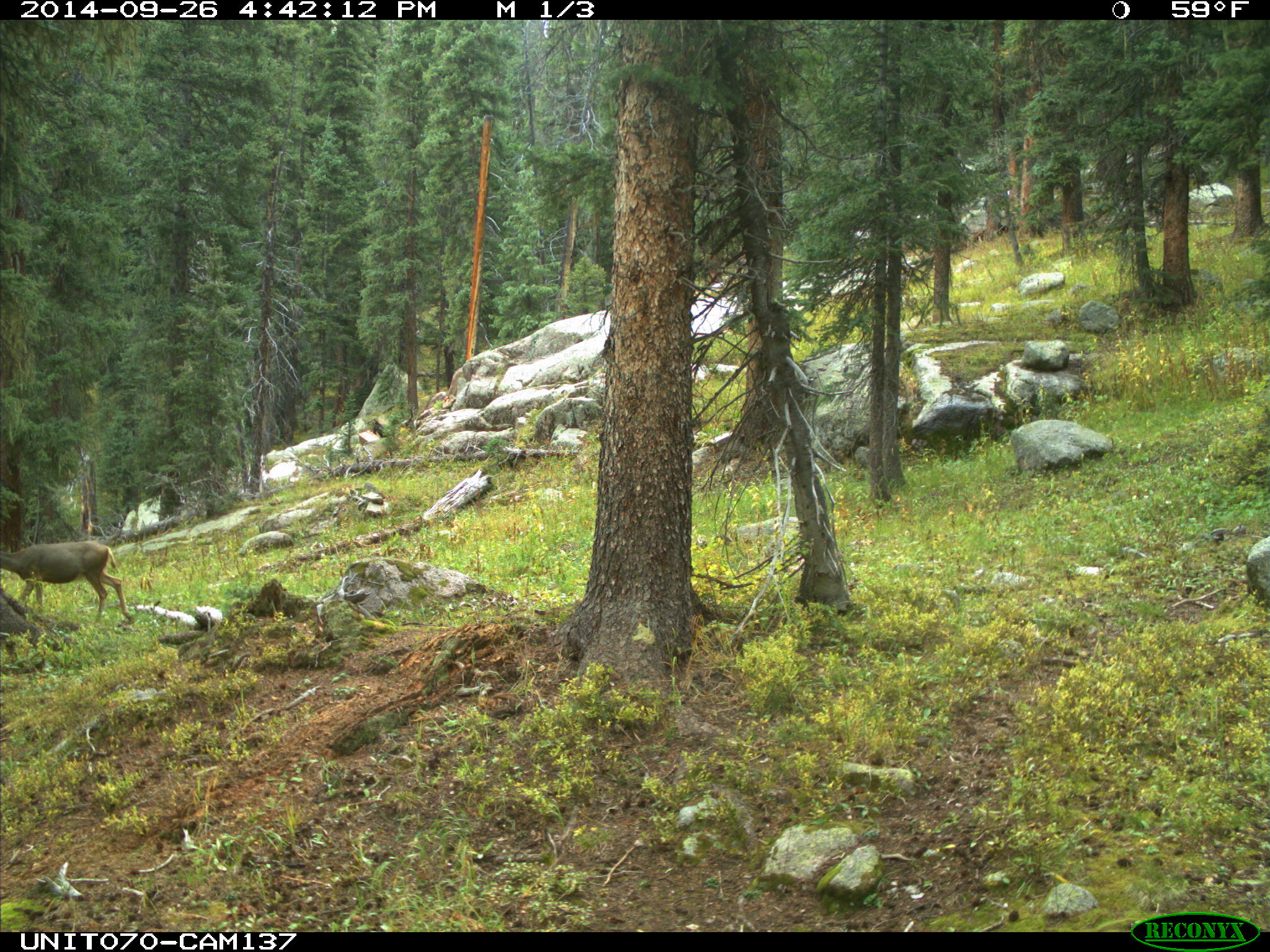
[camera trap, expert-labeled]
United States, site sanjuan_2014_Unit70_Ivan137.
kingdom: Animalia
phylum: Chordata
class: Mammalia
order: Artiodactyla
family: Cervidae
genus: Odocoileus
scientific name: Odocoileus hemionus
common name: mule deer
Odocoileus hemionus (mule deer).